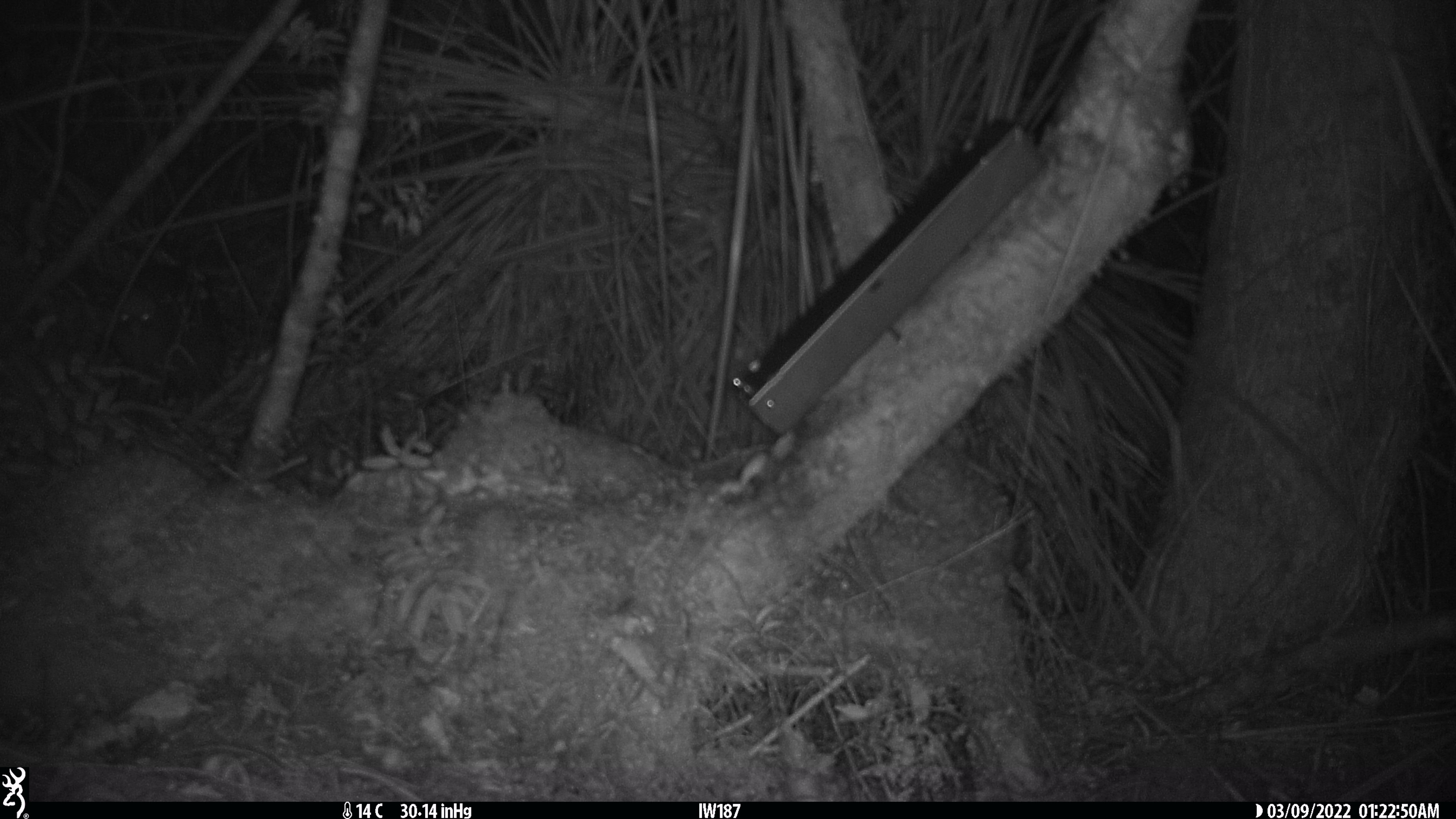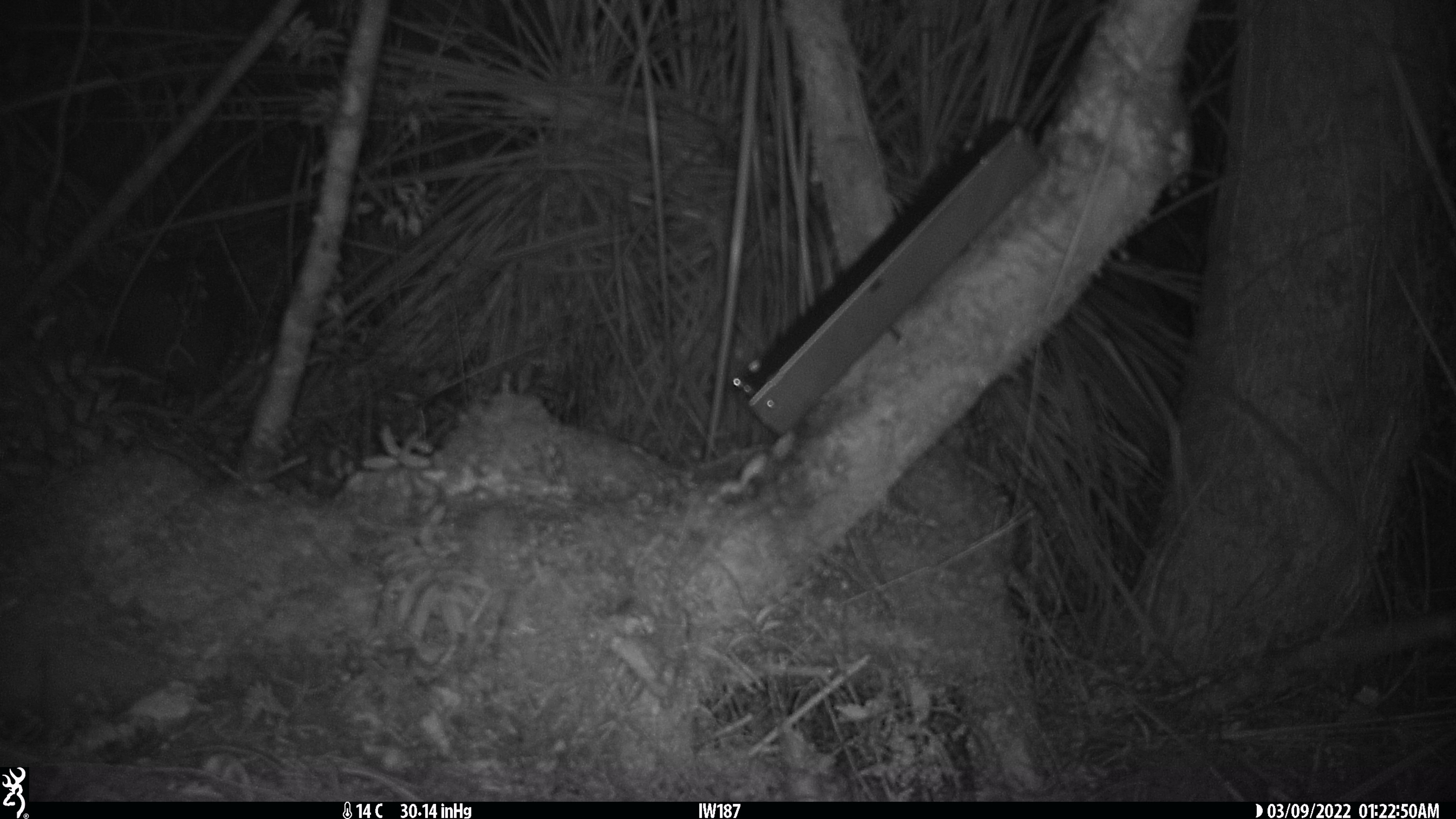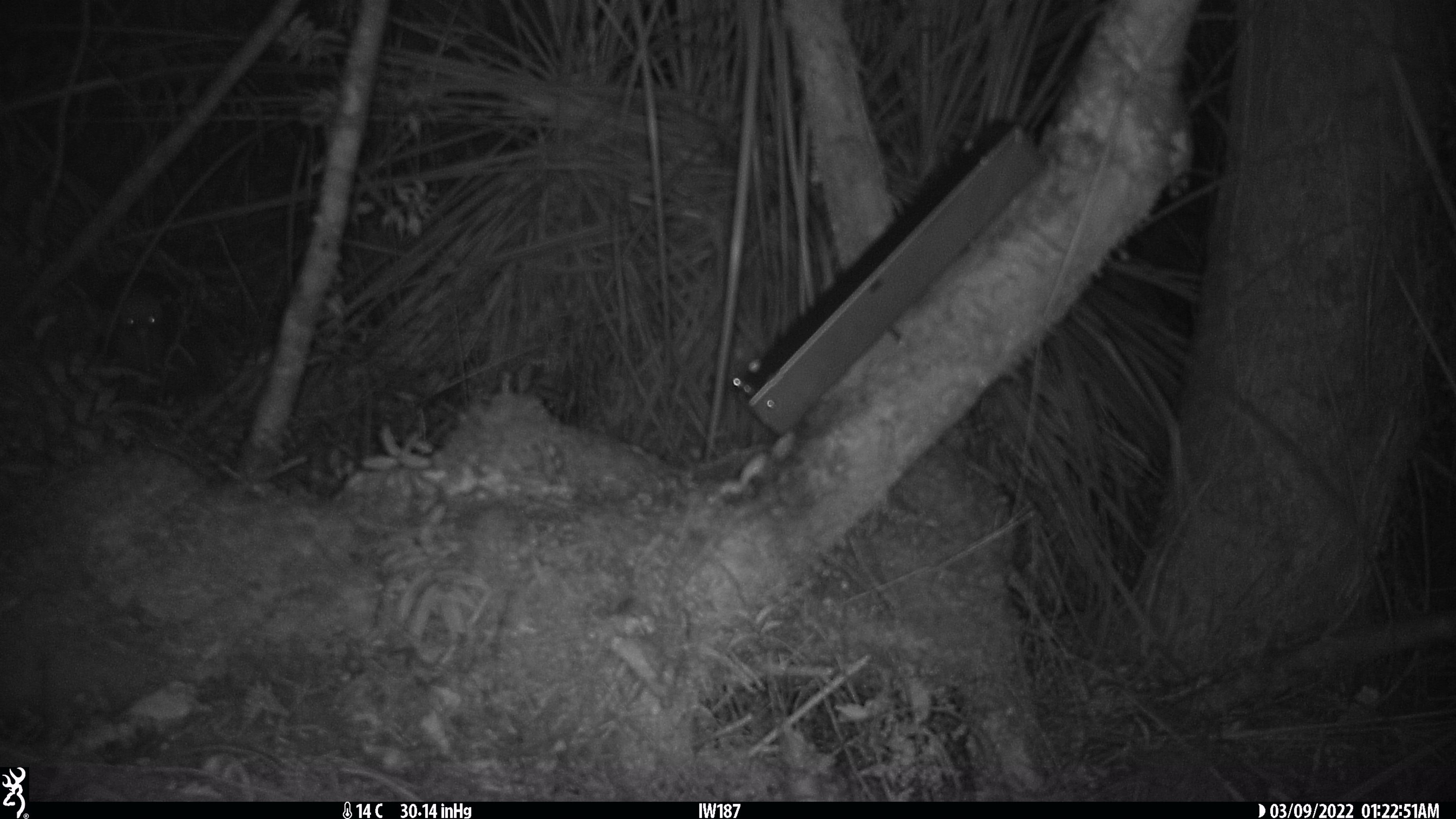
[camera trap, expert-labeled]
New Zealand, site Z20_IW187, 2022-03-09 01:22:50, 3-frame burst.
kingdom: Animalia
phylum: Chordata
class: Aves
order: Apterygiformes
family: Apterygidae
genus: Apteryx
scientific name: Apteryx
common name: kiwi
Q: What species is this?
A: Kiwi (Apteryx).